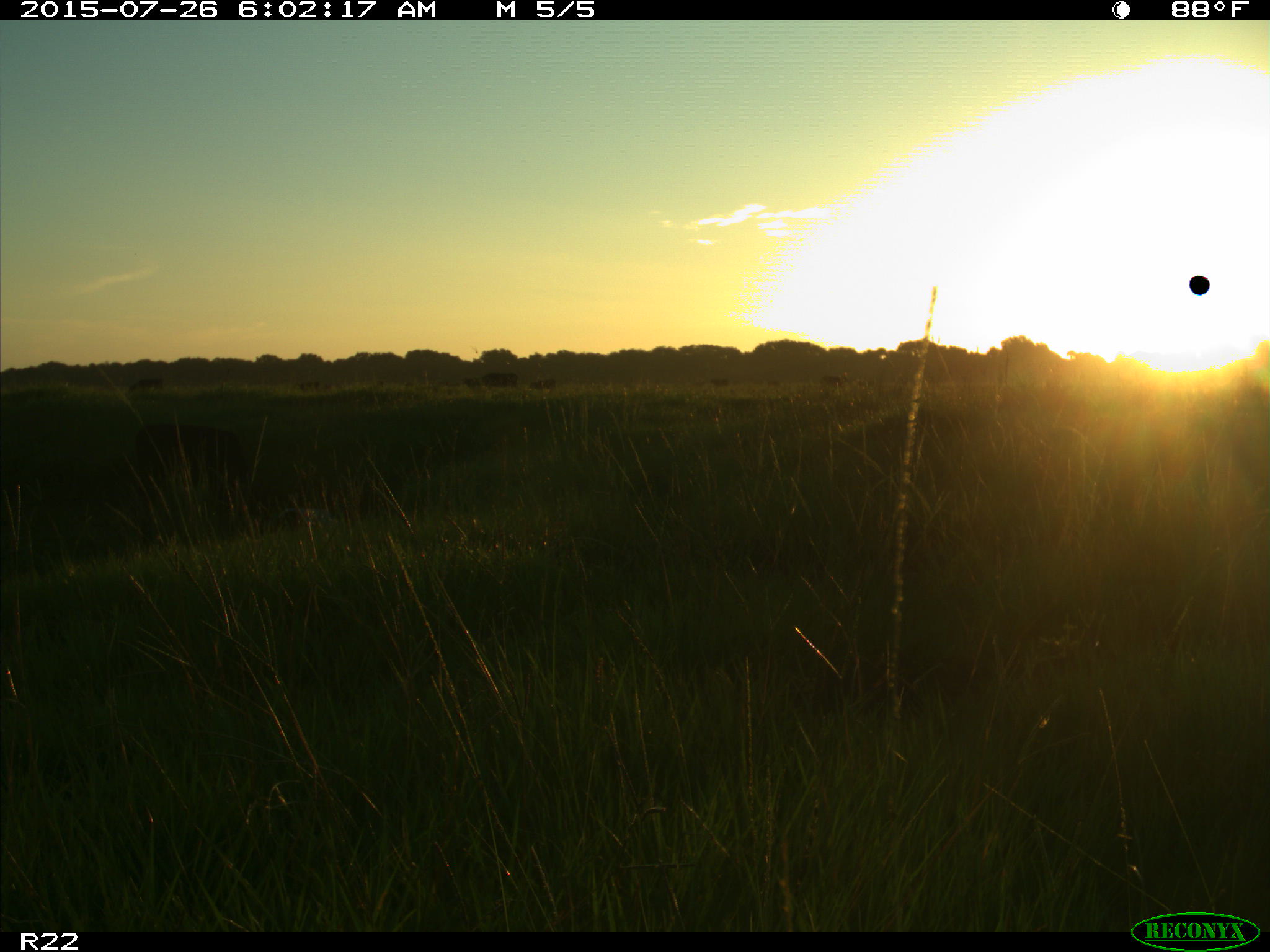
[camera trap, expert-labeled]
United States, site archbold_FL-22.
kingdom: Animalia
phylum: Chordata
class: Mammalia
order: Artiodactyla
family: Bovidae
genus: Bos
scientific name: Bos taurus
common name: domestic cow